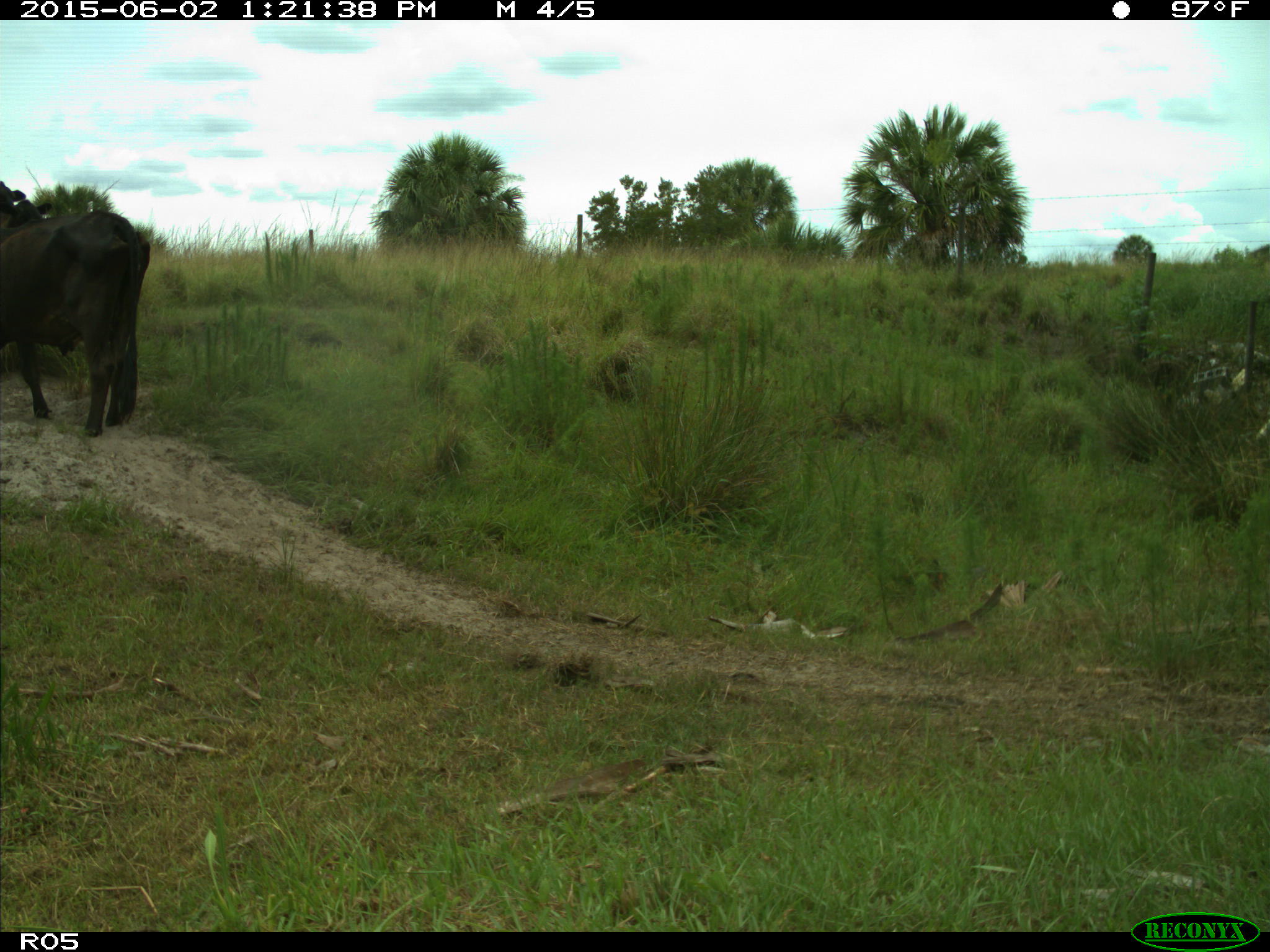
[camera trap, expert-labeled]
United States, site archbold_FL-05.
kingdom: Animalia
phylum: Chordata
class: Mammalia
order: Artiodactyla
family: Bovidae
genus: Bos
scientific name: Bos taurus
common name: domestic cow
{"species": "Bos taurus (domestic cow)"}